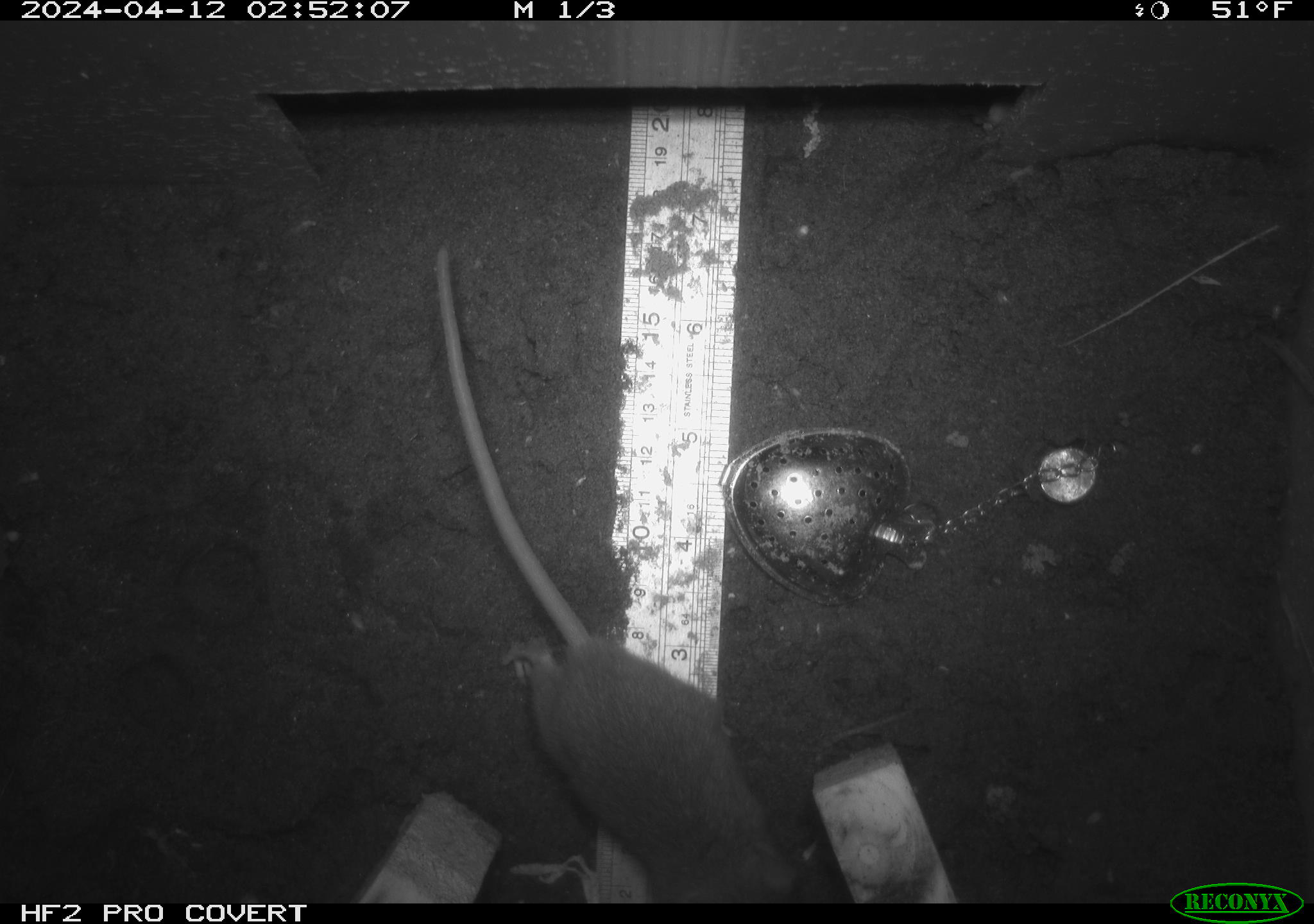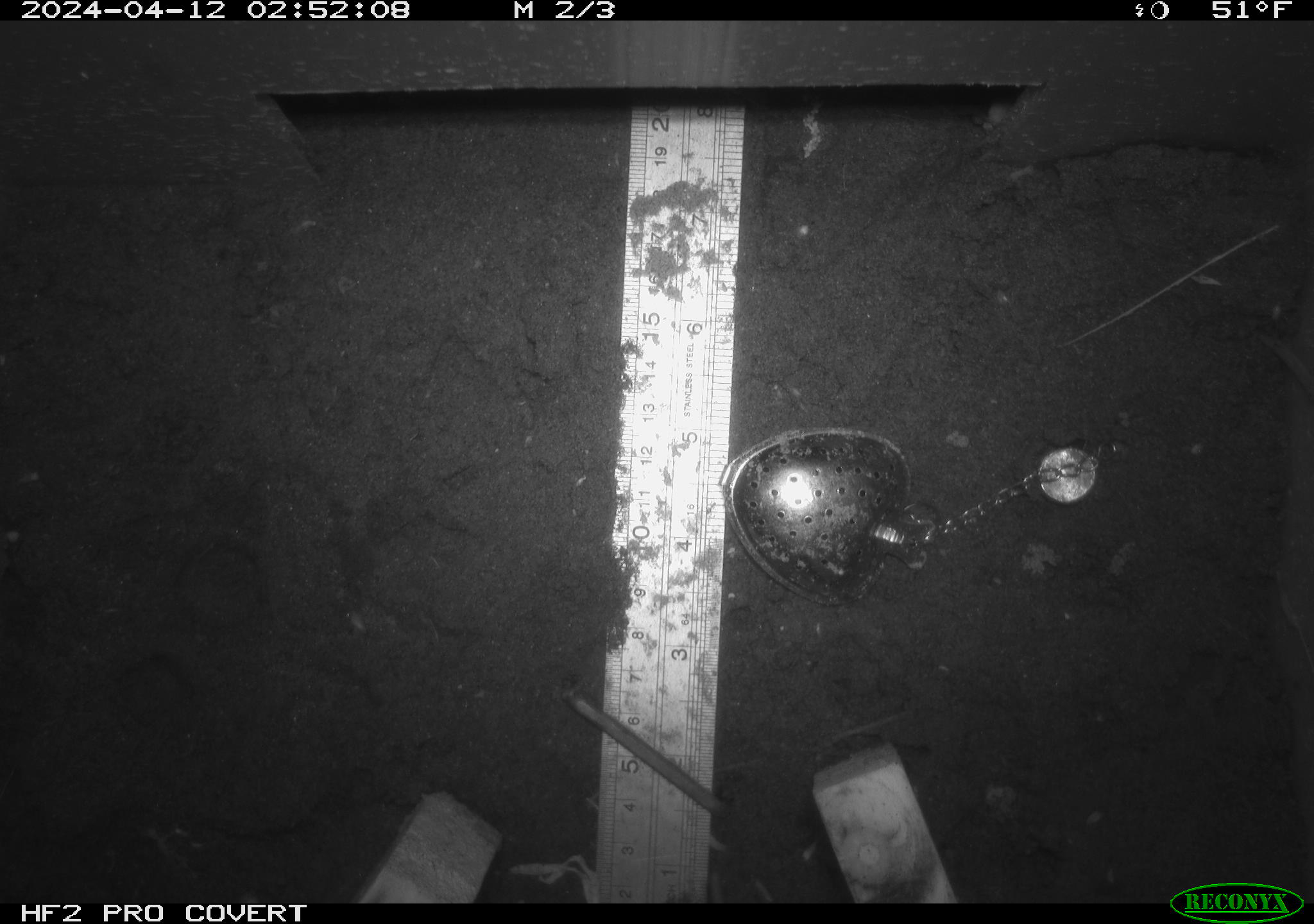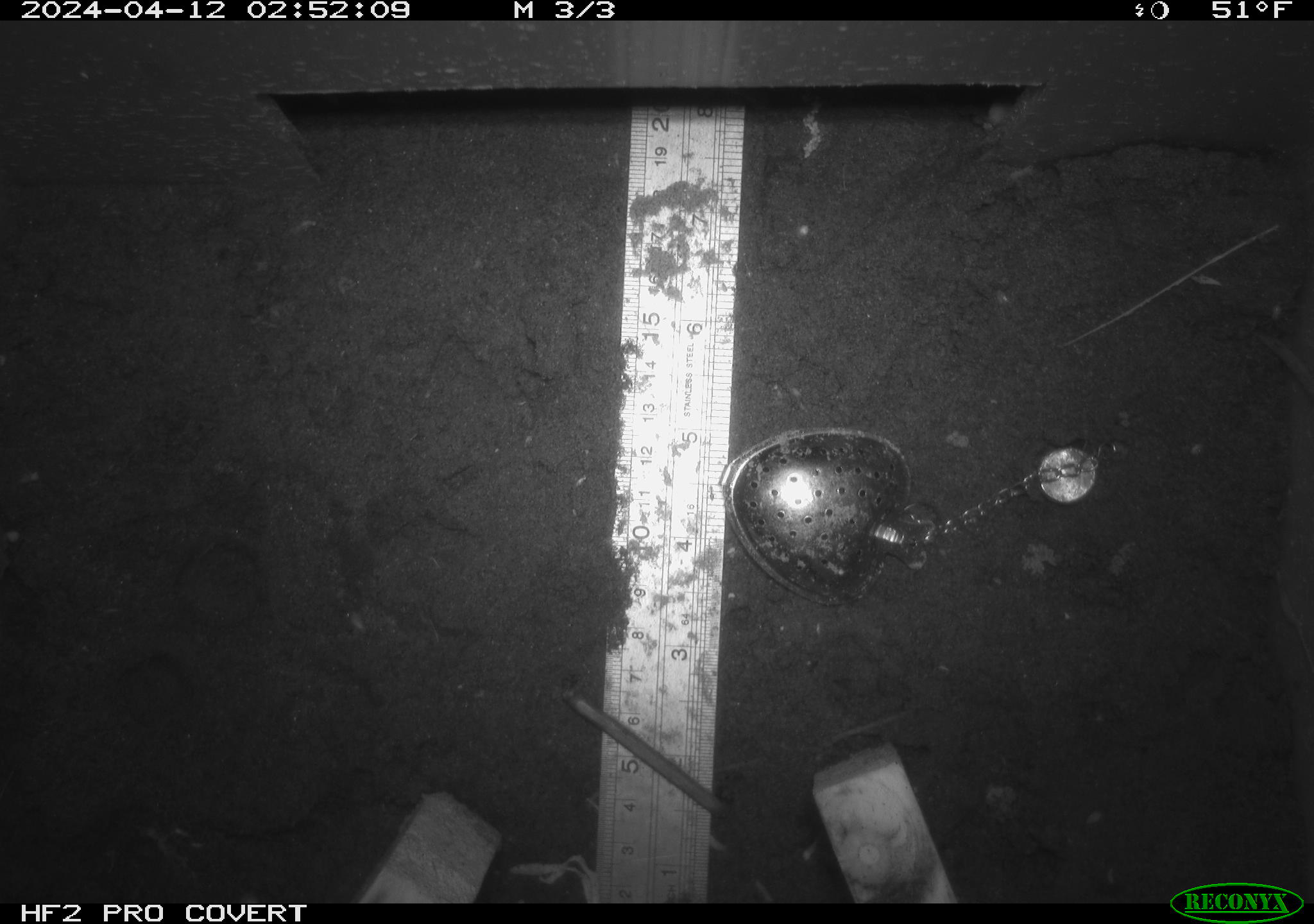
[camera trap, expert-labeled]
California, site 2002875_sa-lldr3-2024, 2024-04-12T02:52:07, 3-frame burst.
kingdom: Animalia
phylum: Chordata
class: Mammalia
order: Rodentia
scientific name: Rodentia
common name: rodent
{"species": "rodent (Rodentia)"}